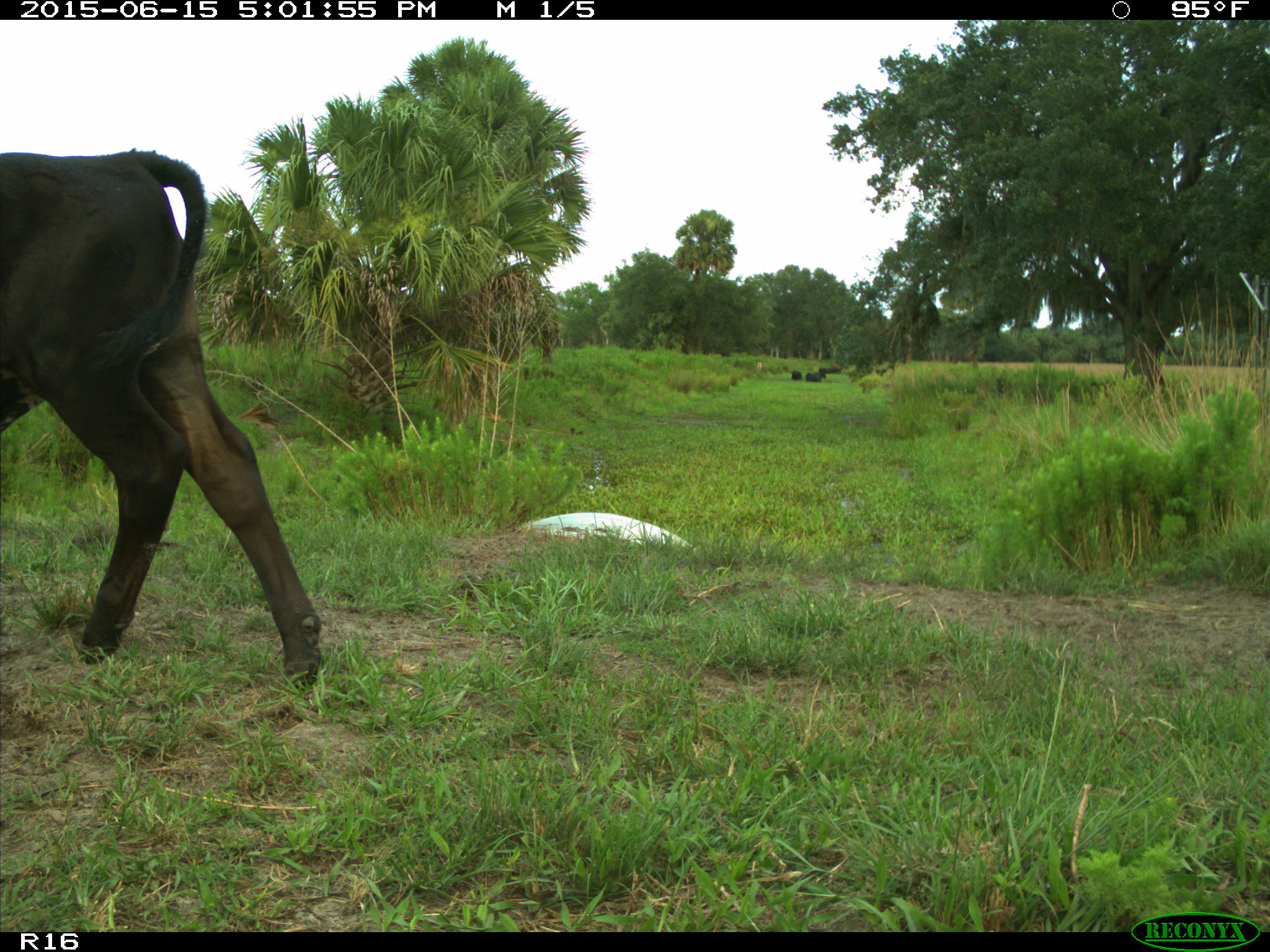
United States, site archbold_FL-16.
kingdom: Animalia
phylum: Chordata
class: Mammalia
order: Artiodactyla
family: Bovidae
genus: Bos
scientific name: Bos taurus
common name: domestic cow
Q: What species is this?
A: Bos taurus (domestic cow).